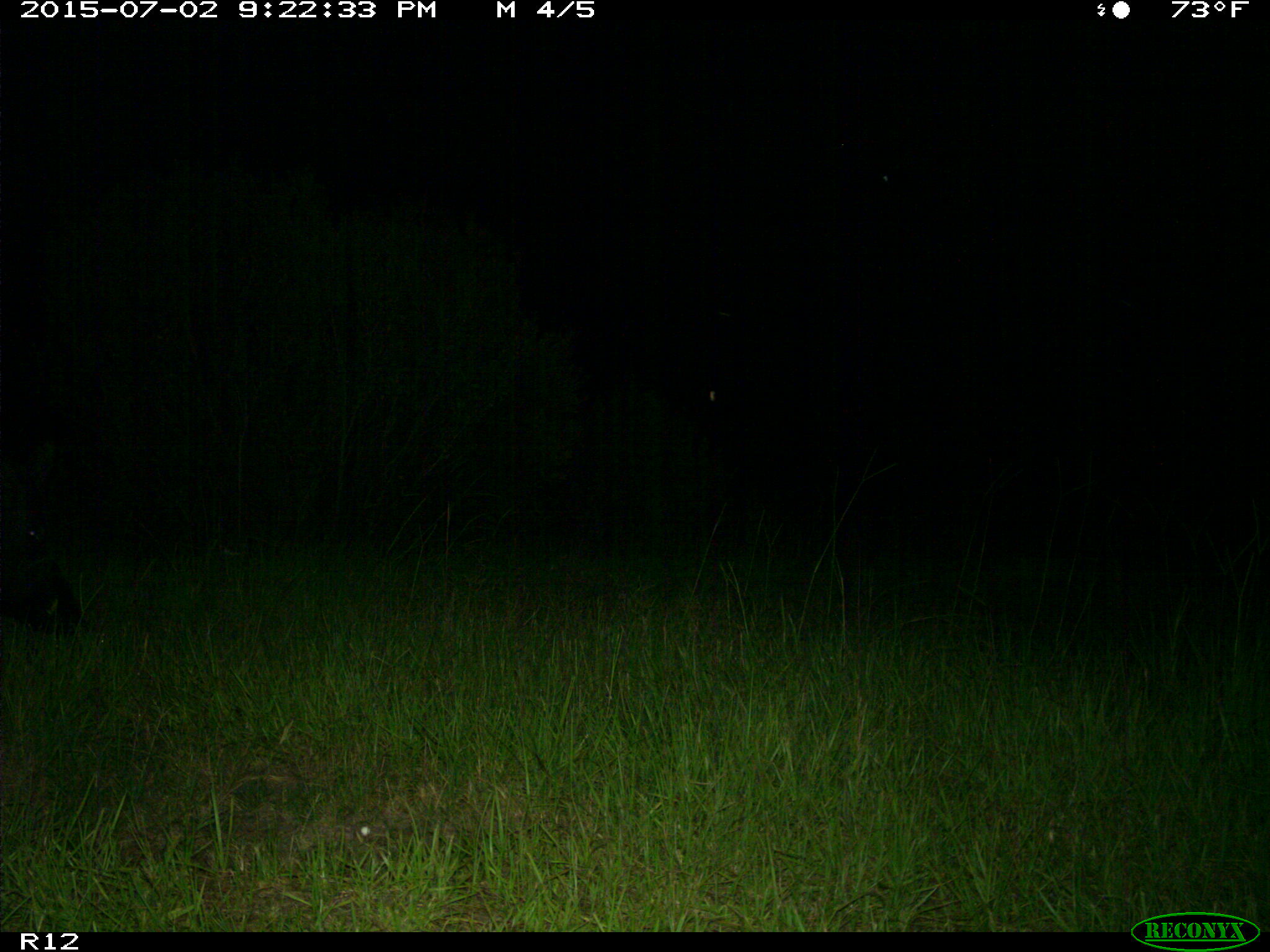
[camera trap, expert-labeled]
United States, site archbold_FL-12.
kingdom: Animalia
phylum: Chordata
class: Mammalia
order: Artiodactyla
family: Suidae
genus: Sus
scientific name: Sus scrofa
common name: wild boar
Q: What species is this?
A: Sus scrofa (wild boar).